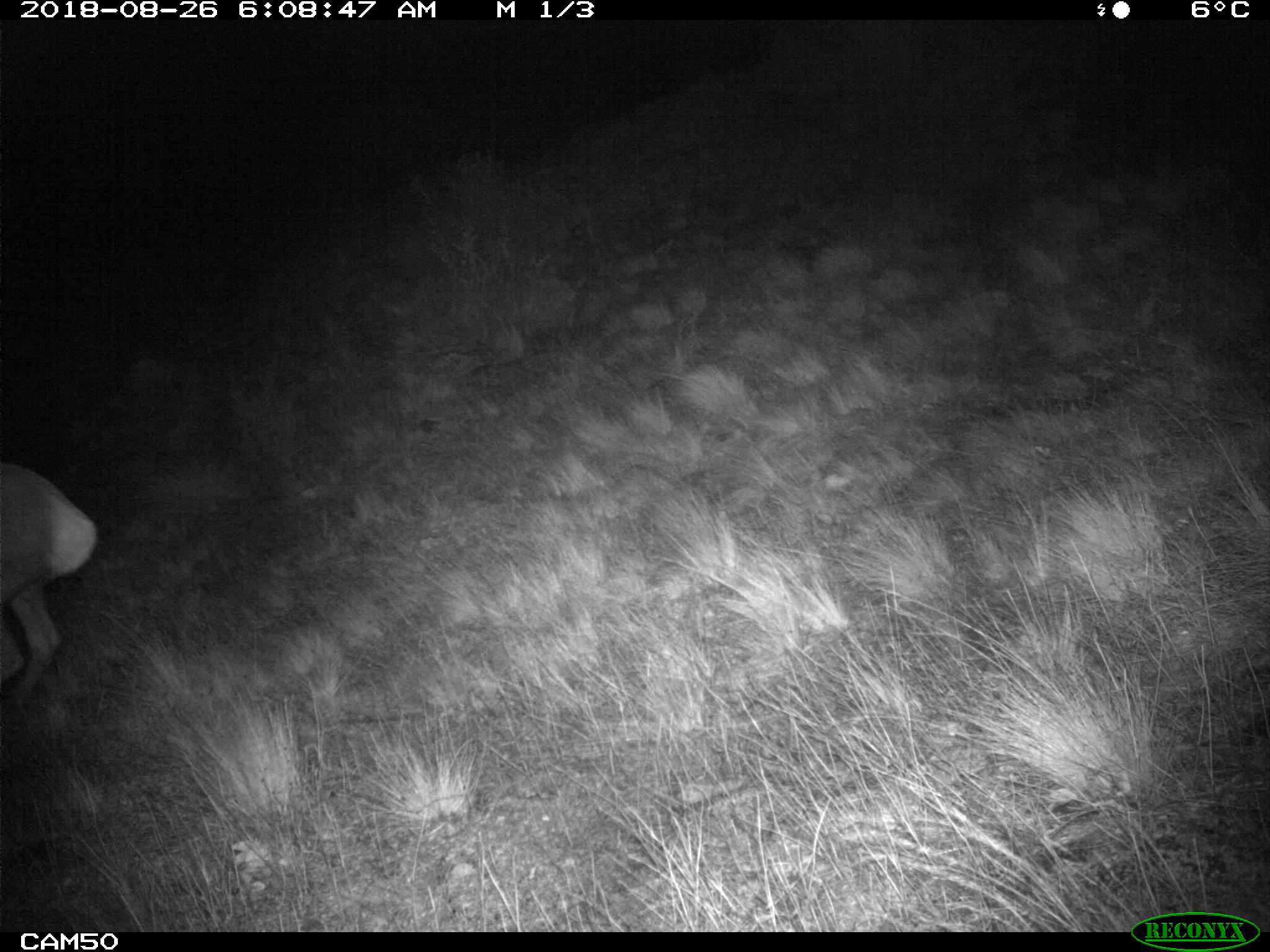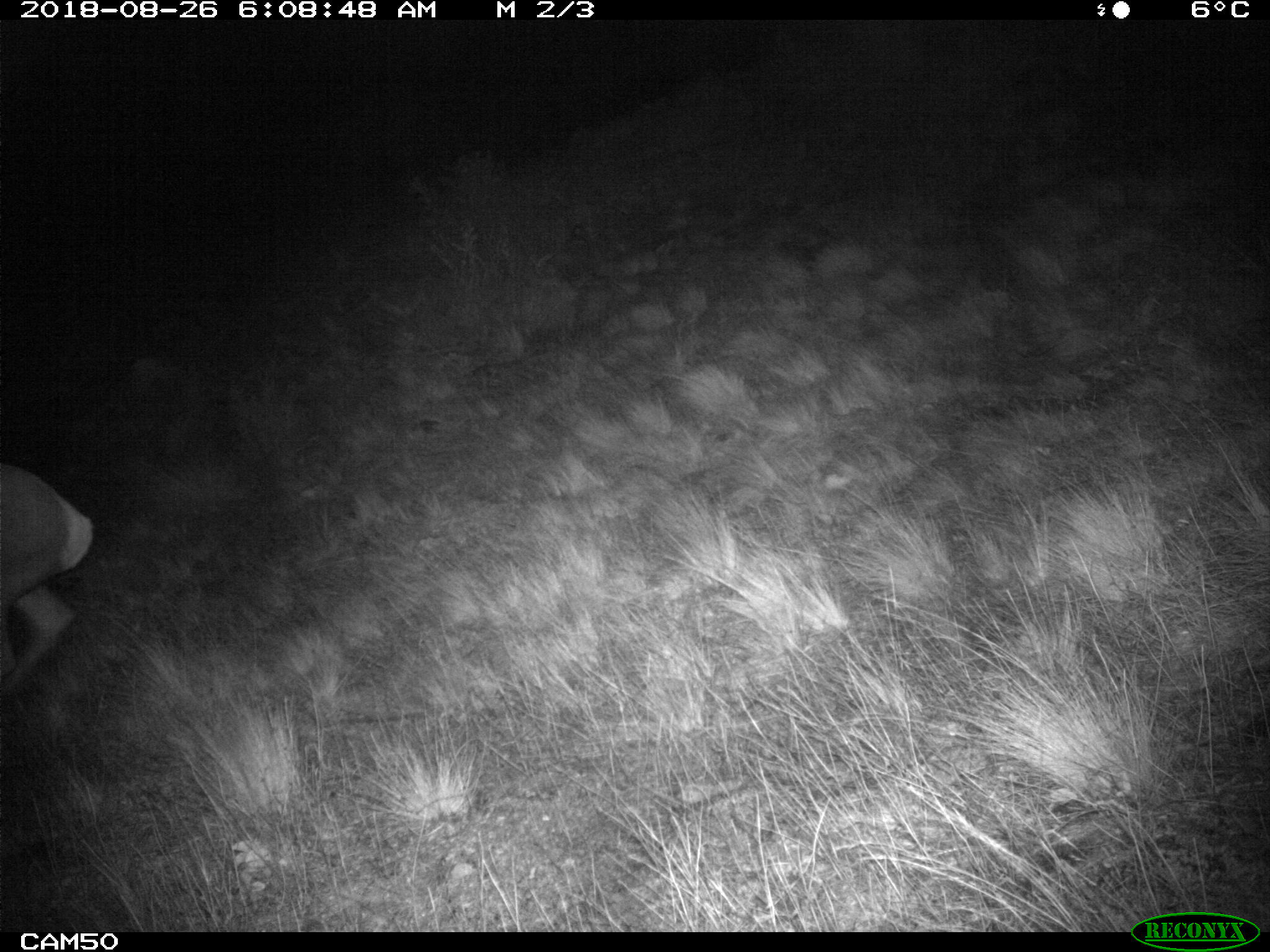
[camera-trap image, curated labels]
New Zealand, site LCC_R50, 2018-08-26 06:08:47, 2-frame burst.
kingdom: Animalia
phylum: Chordata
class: Mammalia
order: Artiodactyla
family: Cervidae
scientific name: Cervidae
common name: deer